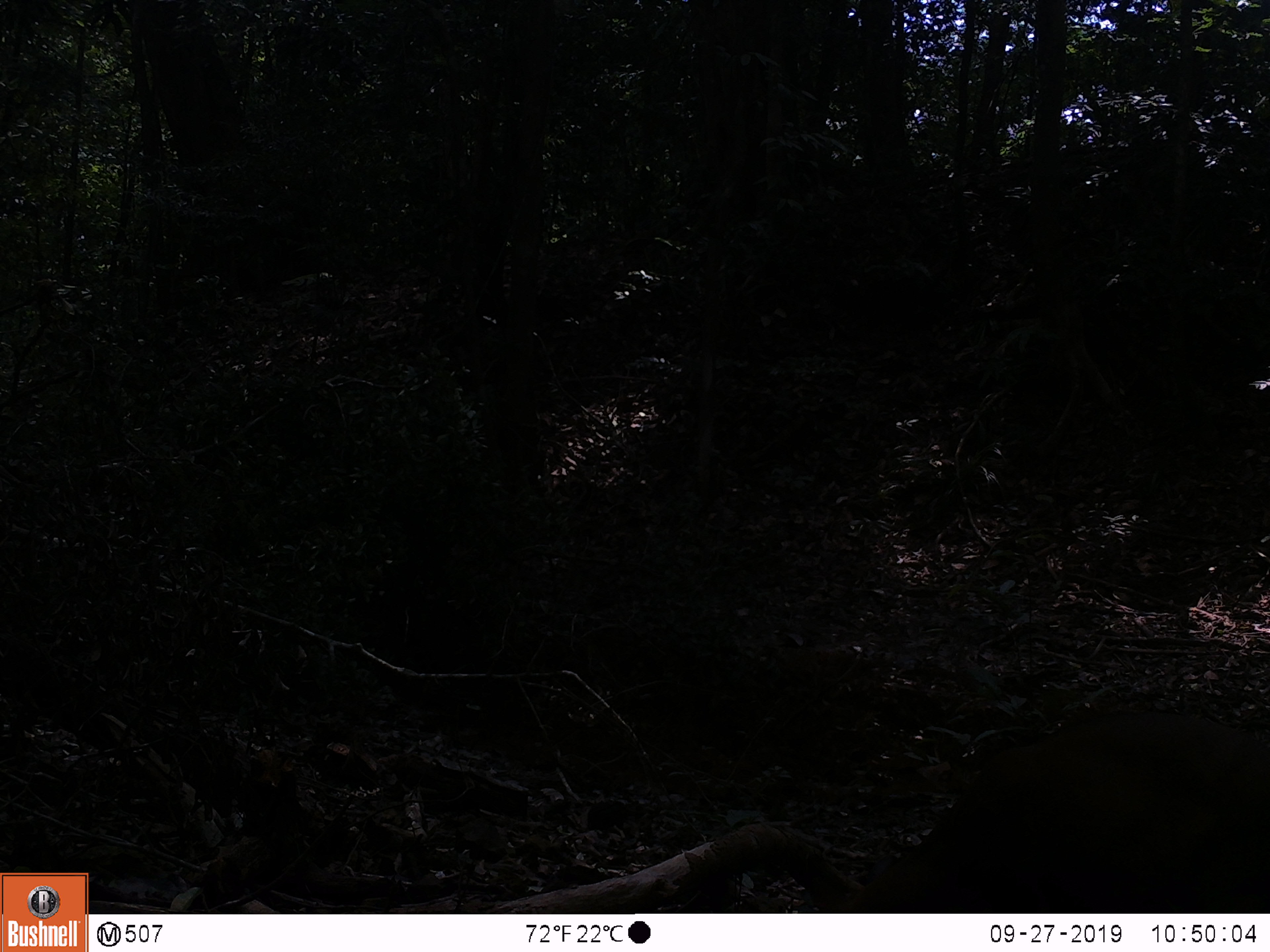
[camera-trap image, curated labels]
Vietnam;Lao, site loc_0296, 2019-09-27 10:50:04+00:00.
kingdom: Animalia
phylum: Chordata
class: Mammalia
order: Artiodactyla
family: Cervidae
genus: Muntiacus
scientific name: Muntiacus vuquangensis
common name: large-antlered muntjac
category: large antlered muntjac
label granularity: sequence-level